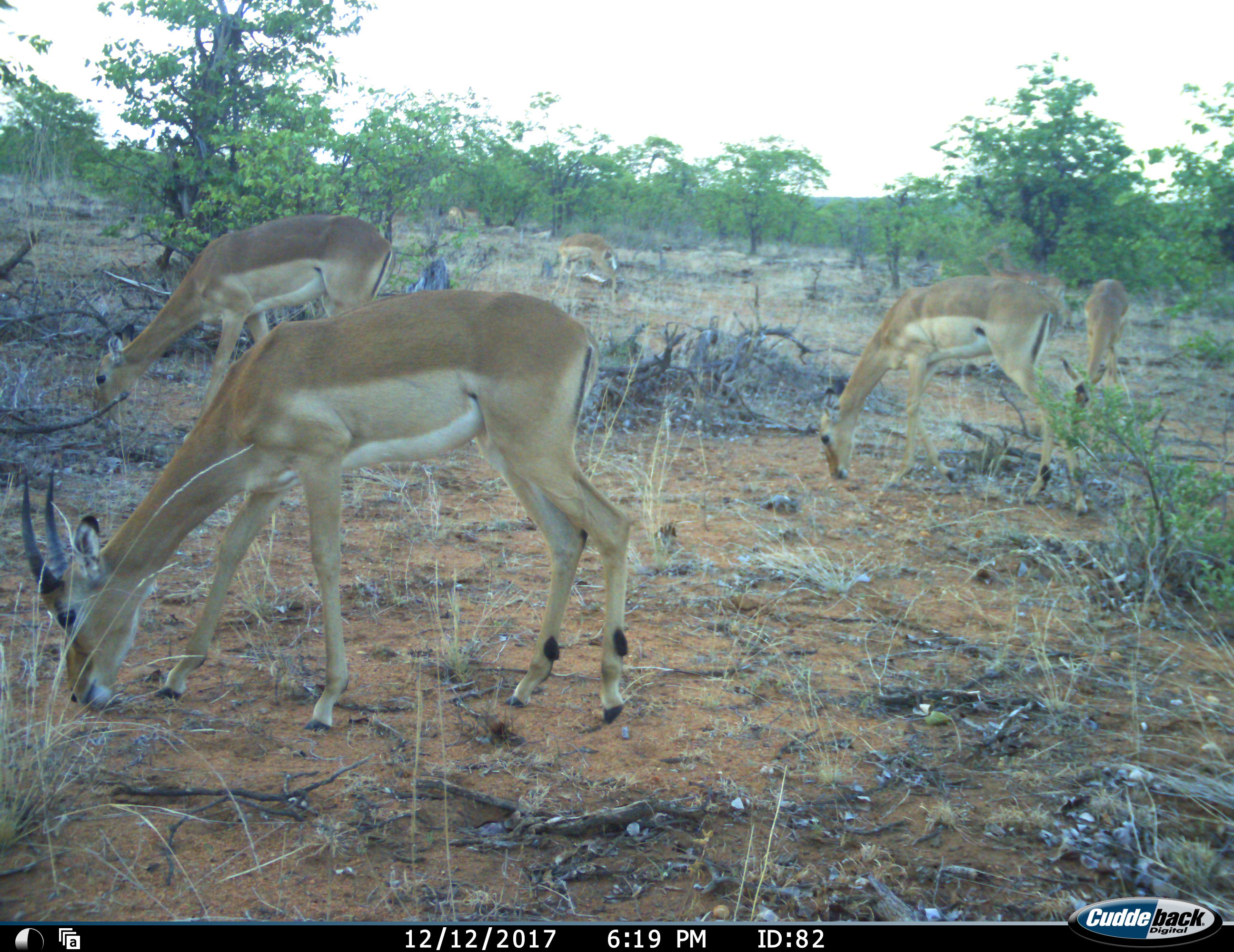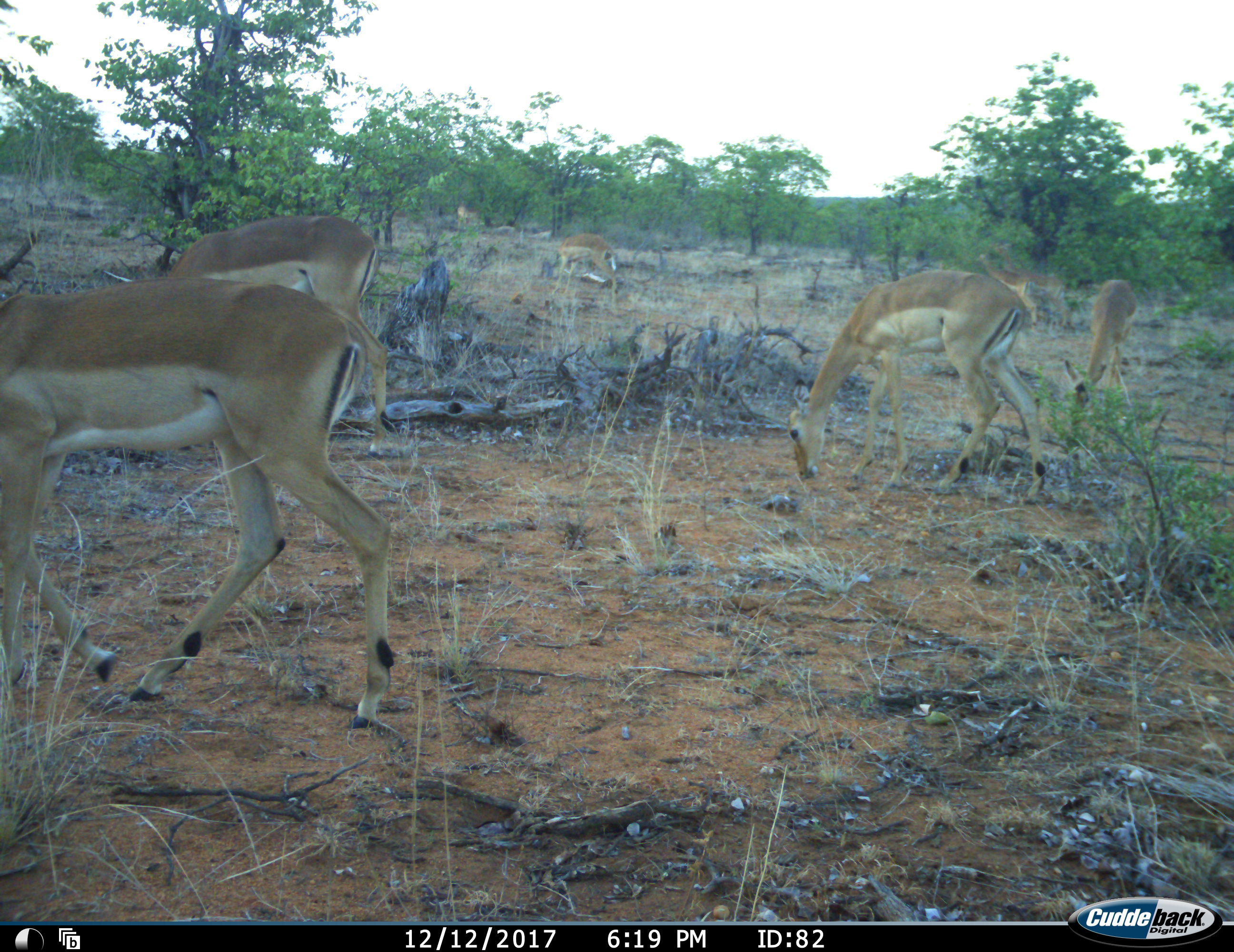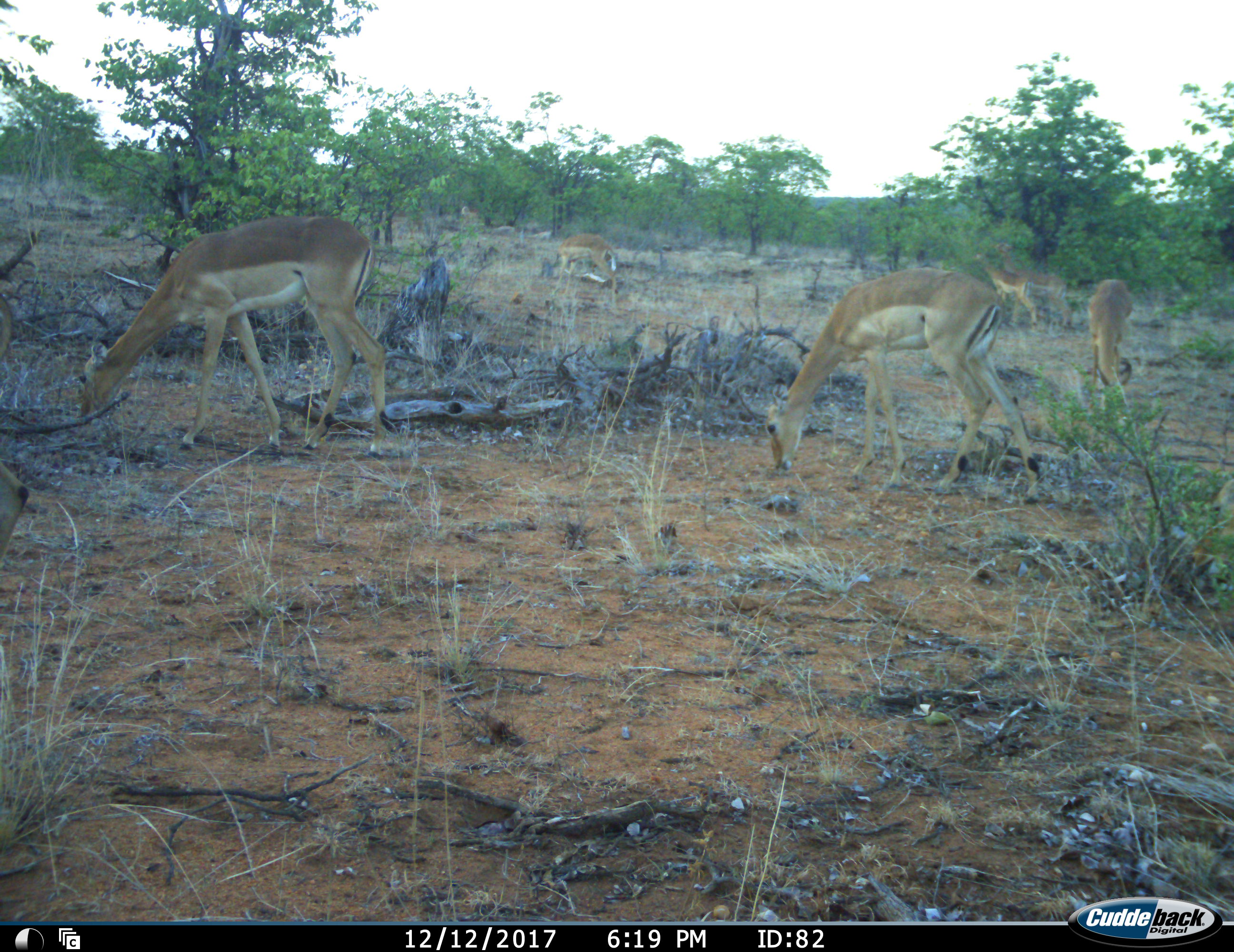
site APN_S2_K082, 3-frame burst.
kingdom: Animalia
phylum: Chordata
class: Mammalia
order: Artiodactyla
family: Bovidae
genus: Aepyceros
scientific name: Aepyceros melampus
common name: impala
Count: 7.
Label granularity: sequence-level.